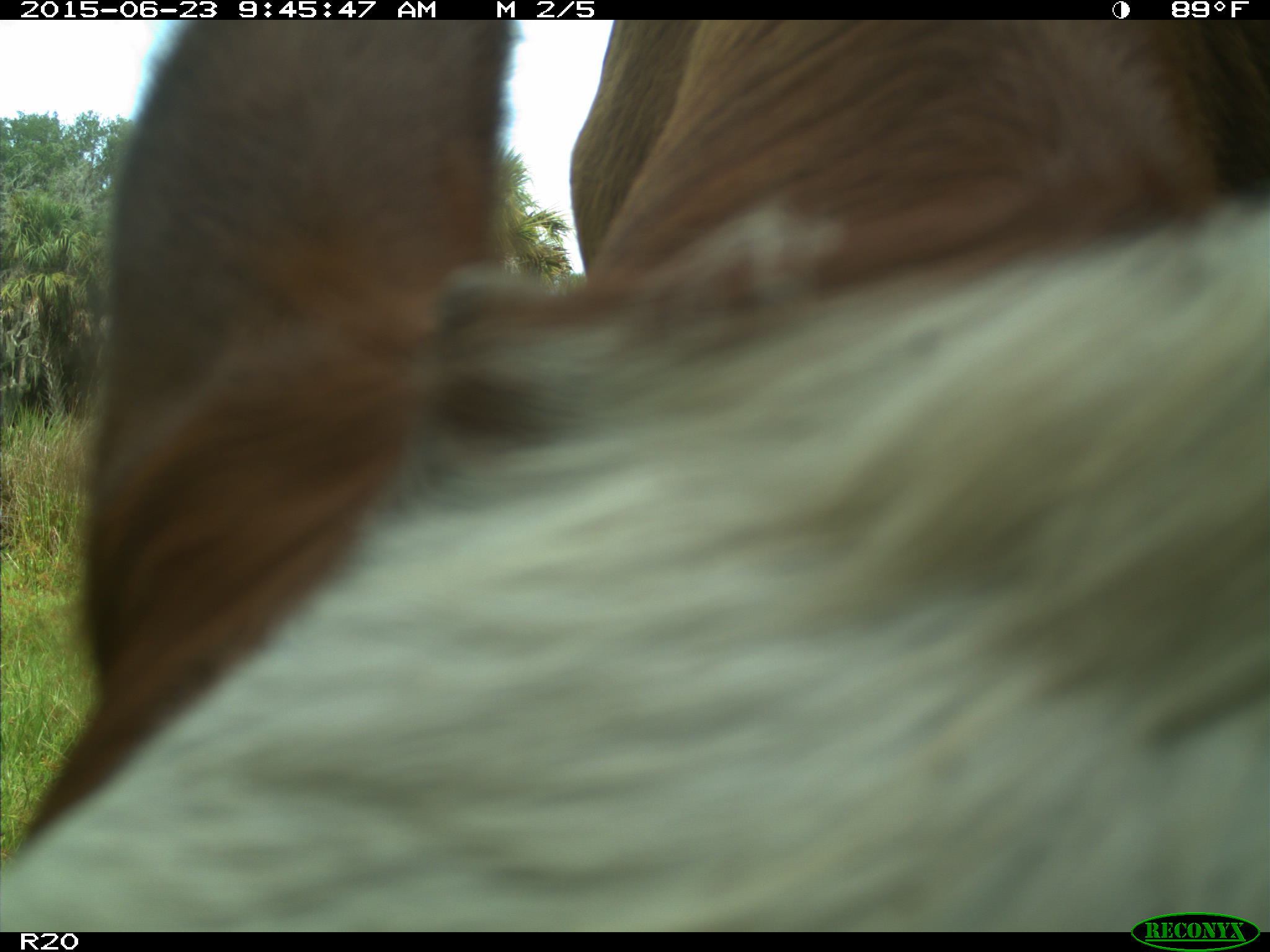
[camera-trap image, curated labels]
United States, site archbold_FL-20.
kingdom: Animalia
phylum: Chordata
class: Mammalia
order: Artiodactyla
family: Bovidae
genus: Bos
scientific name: Bos taurus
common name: domestic cow